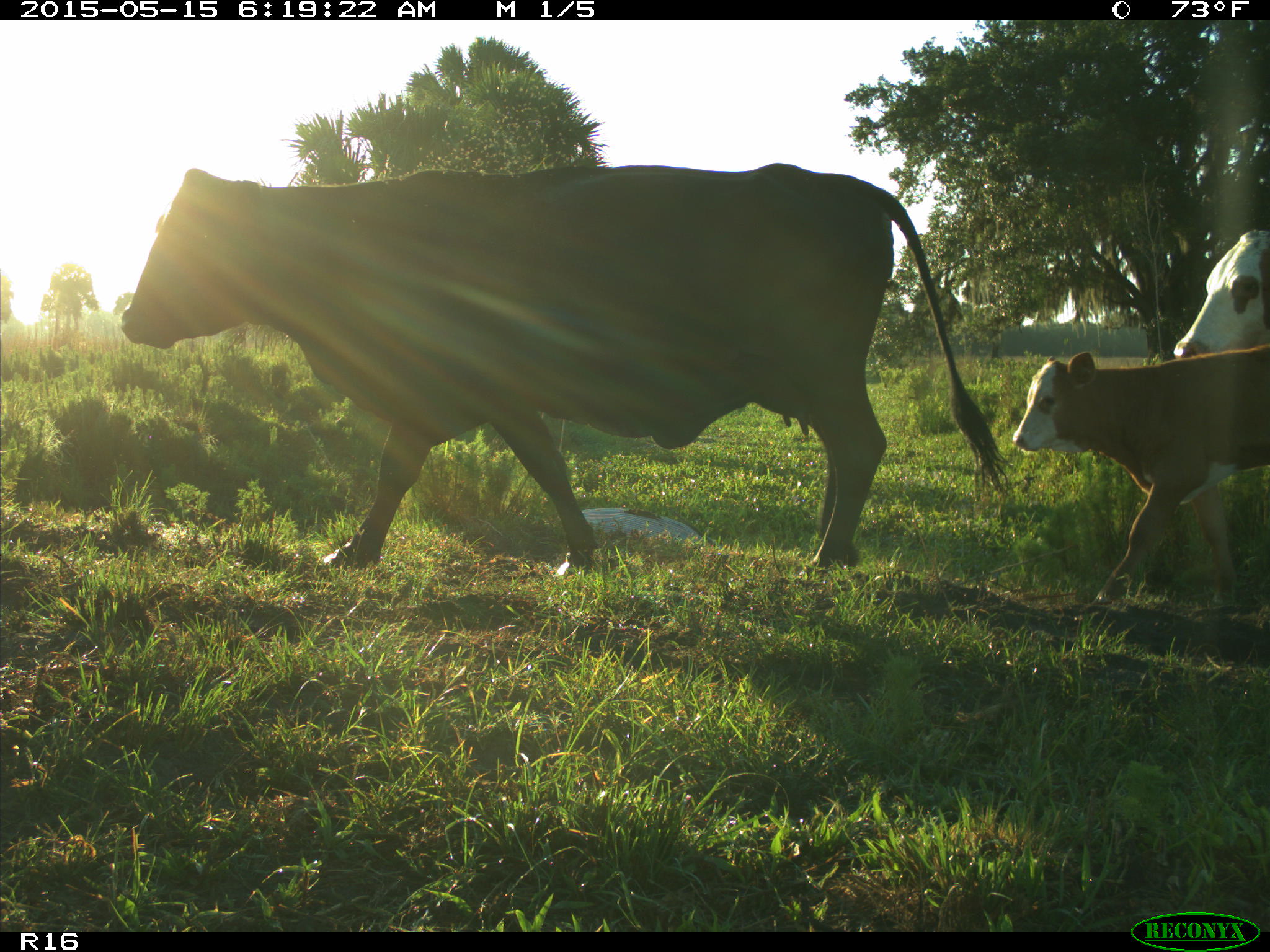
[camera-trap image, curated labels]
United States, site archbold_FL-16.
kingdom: Animalia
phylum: Chordata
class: Mammalia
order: Artiodactyla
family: Bovidae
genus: Bos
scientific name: Bos taurus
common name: domestic cow